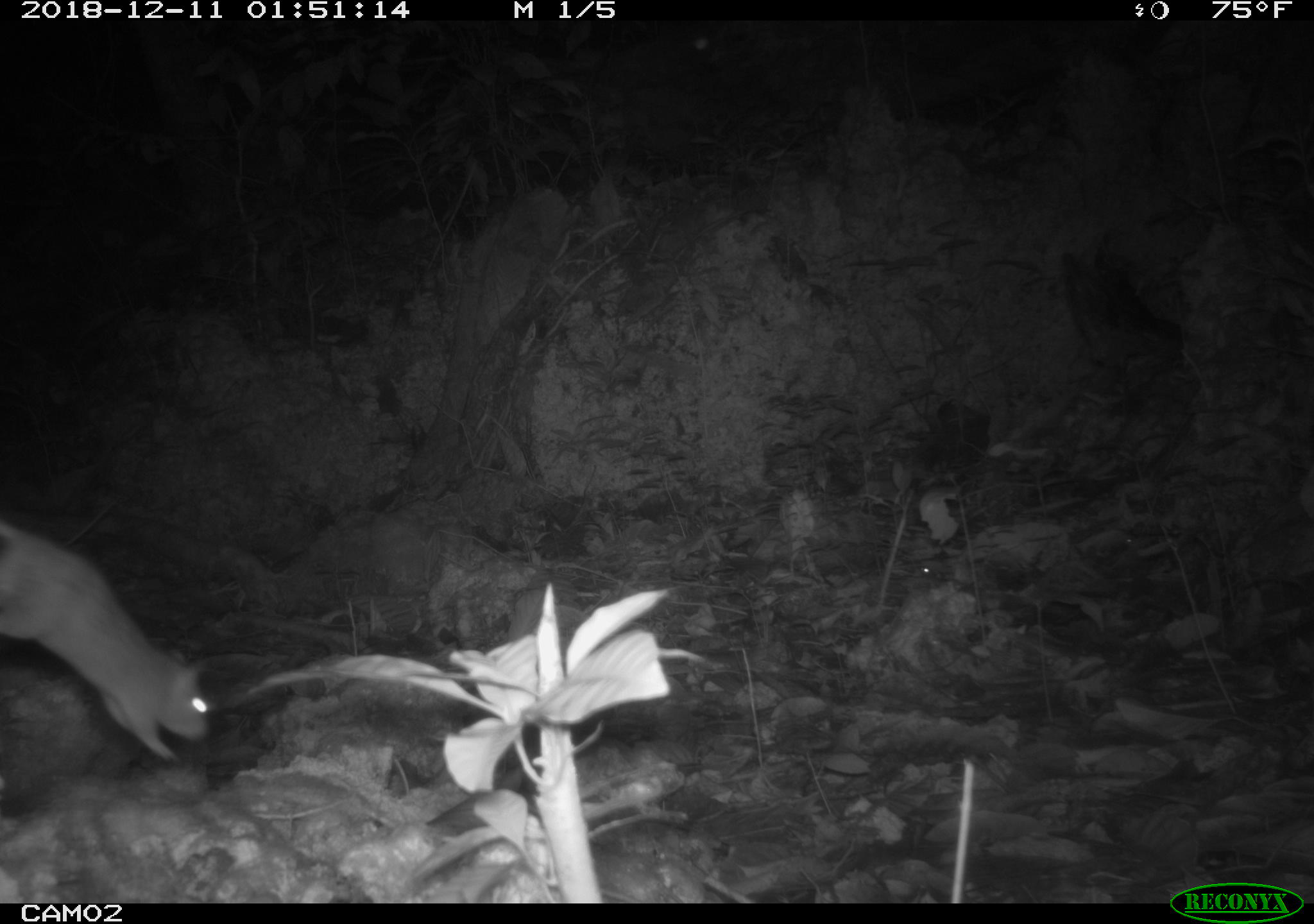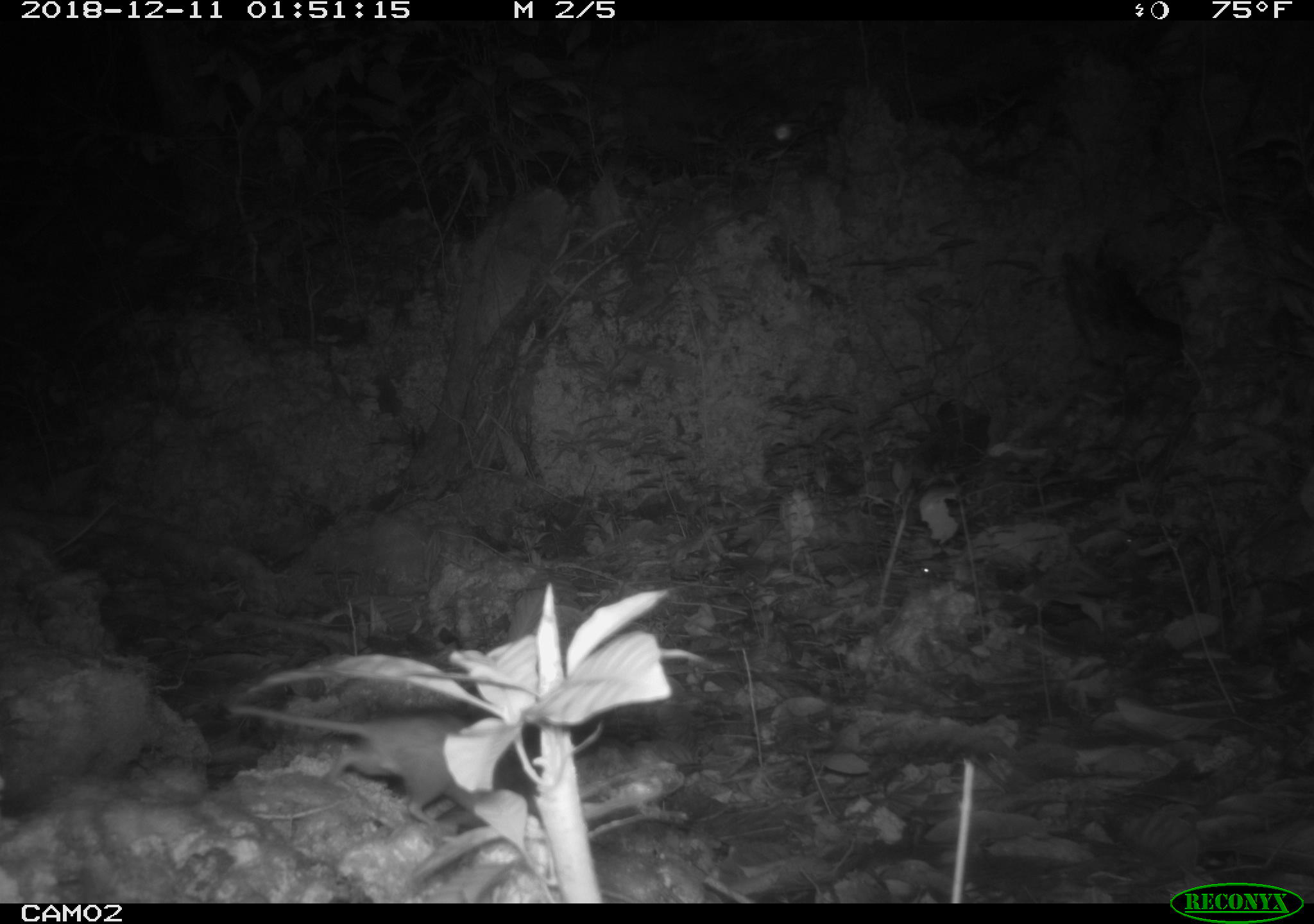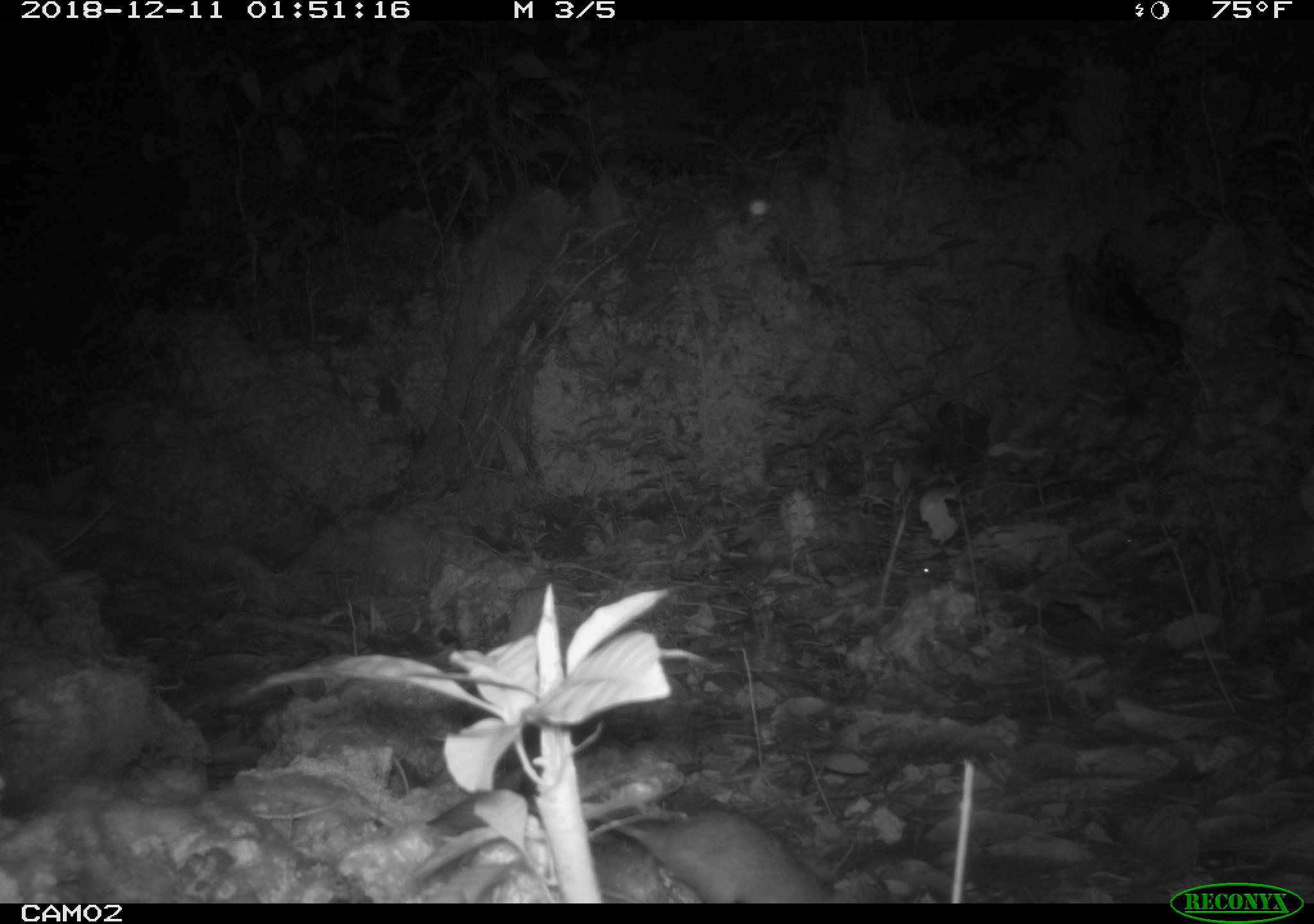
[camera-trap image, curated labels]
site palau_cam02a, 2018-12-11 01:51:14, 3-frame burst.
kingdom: Animalia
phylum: Chordata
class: Mammalia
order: Rodentia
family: Muridae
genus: Rattus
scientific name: Rattus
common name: rat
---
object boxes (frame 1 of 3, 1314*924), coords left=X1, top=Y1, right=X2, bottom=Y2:
rat: left=0, top=506, right=211, bottom=774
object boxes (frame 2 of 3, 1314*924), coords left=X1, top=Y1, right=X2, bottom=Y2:
rat: left=233, top=695, right=627, bottom=875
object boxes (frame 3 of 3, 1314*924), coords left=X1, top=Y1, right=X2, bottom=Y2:
rat: left=585, top=807, right=835, bottom=904